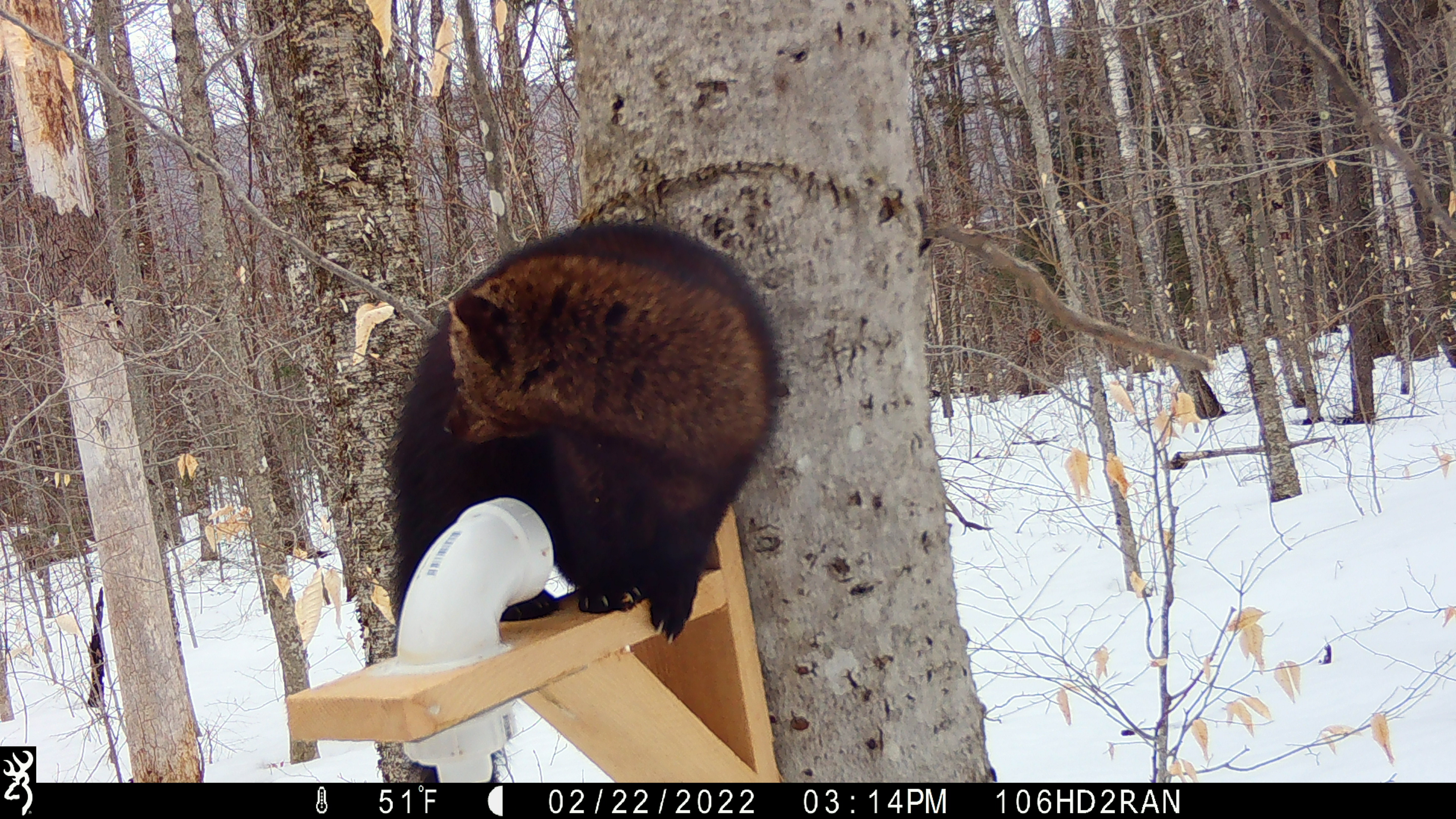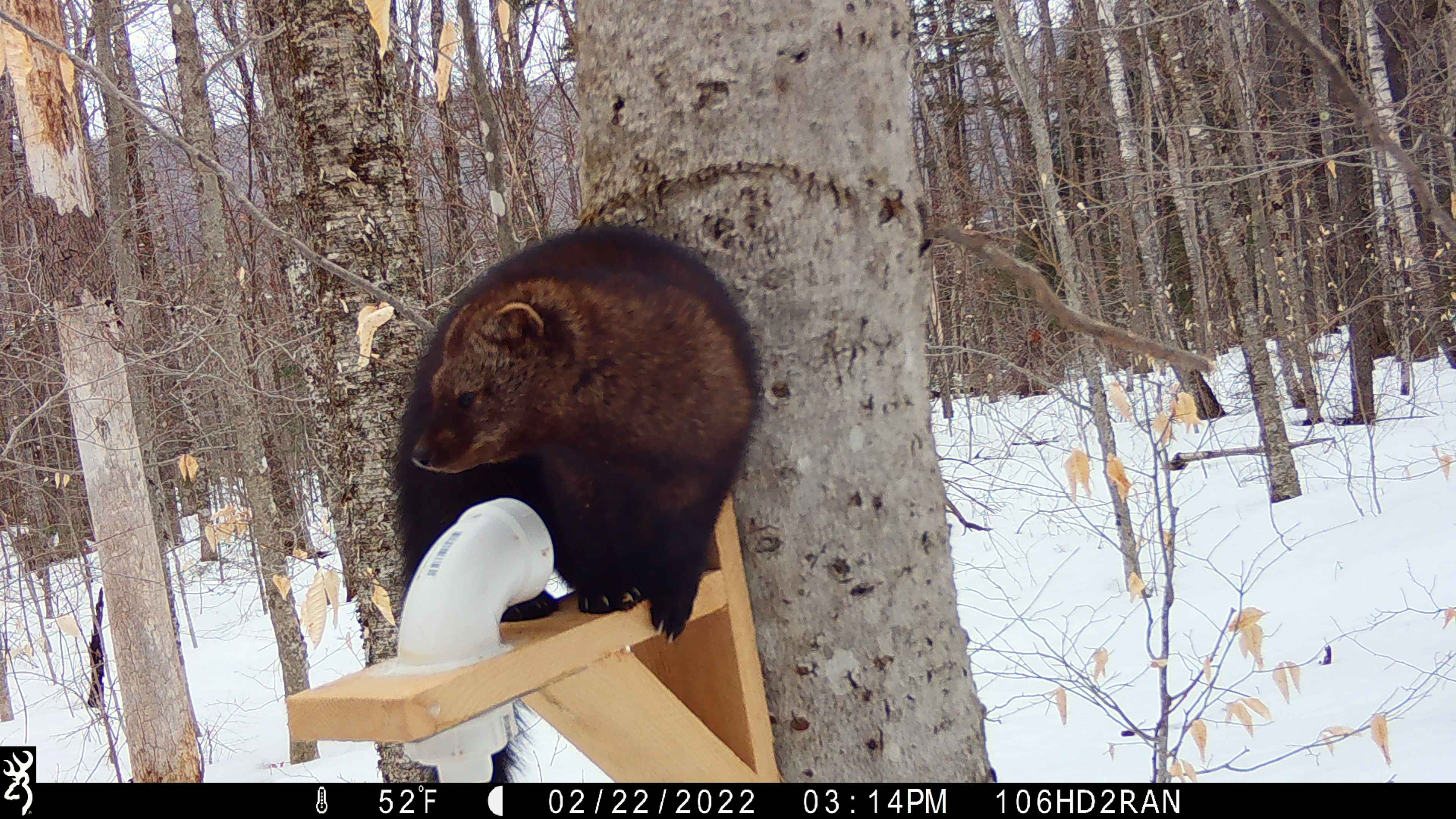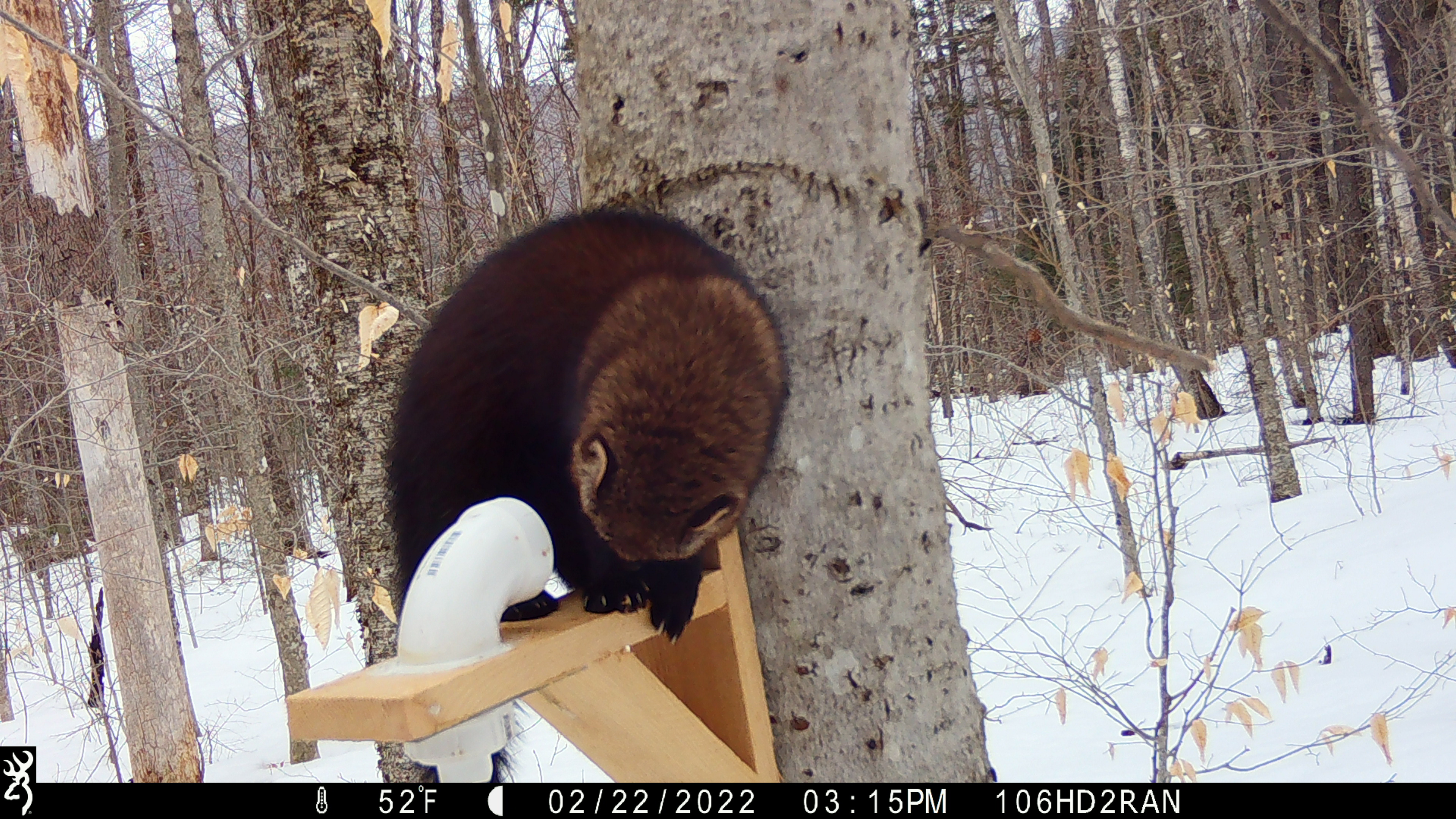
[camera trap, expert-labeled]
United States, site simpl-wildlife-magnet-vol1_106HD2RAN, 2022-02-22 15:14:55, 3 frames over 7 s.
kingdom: Animalia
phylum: Chordata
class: Mammalia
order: Carnivora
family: Mustelidae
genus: Pekania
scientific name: Pekania pennanti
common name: fisher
Fisher (Pekania pennanti).